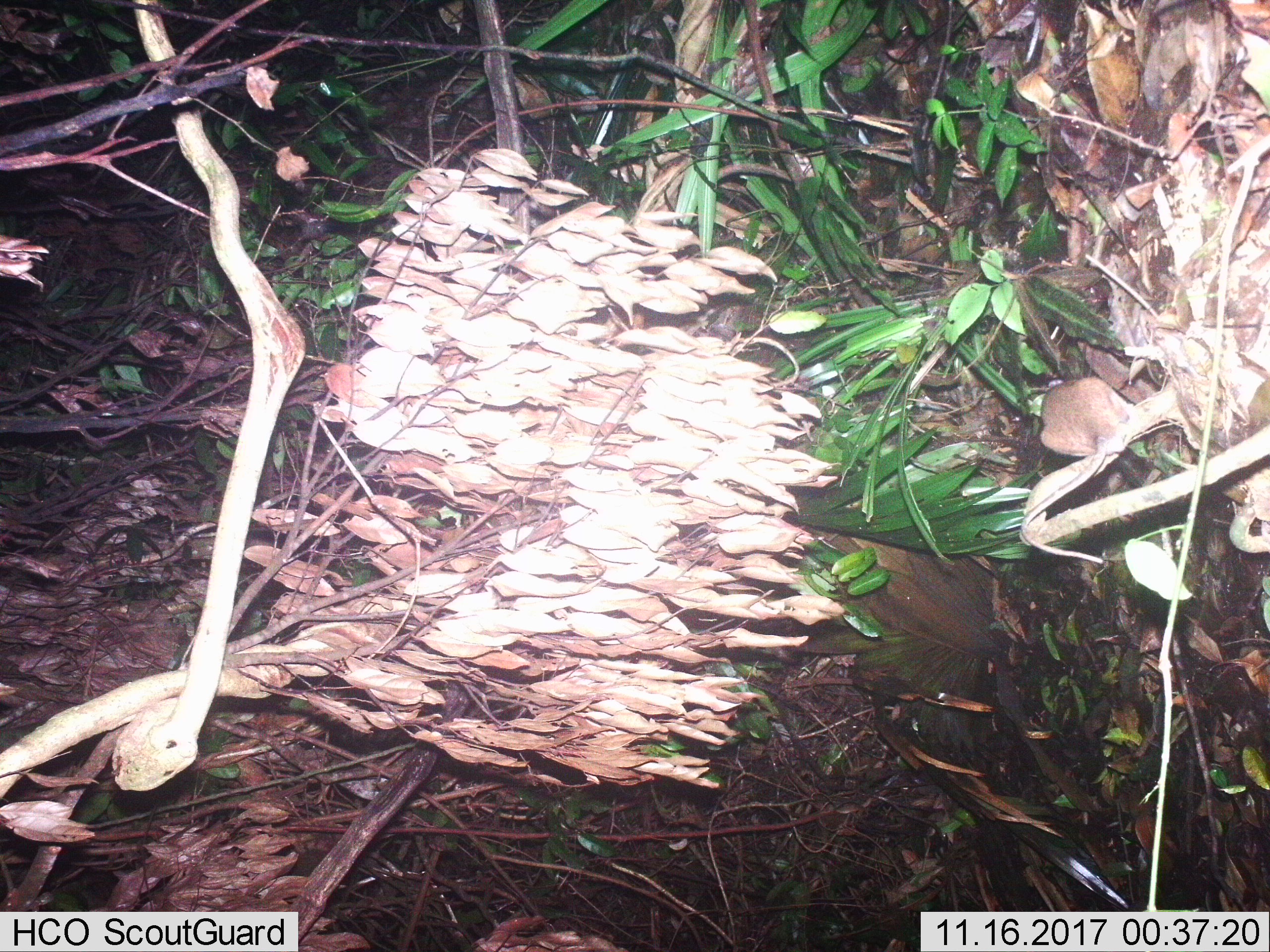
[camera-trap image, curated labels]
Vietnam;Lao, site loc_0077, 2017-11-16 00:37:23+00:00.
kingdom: Animalia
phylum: Chordata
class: Mammalia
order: Rodentia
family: Muridae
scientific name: Muridae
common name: old-world mice and rats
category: unidentified murid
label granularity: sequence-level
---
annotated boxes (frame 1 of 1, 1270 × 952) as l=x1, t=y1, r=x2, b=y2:
unidentified murid: l=1019, t=375, r=1137, b=565